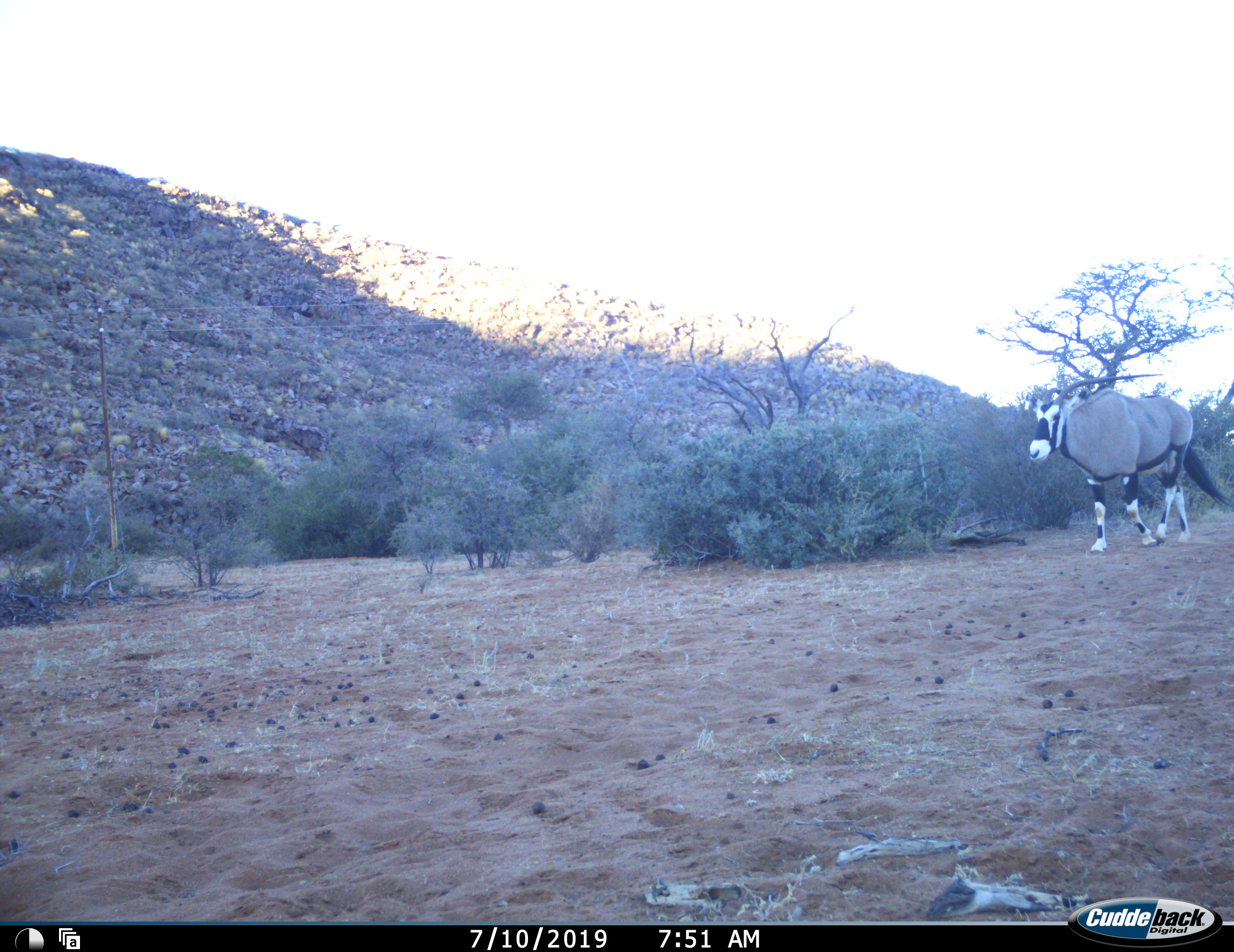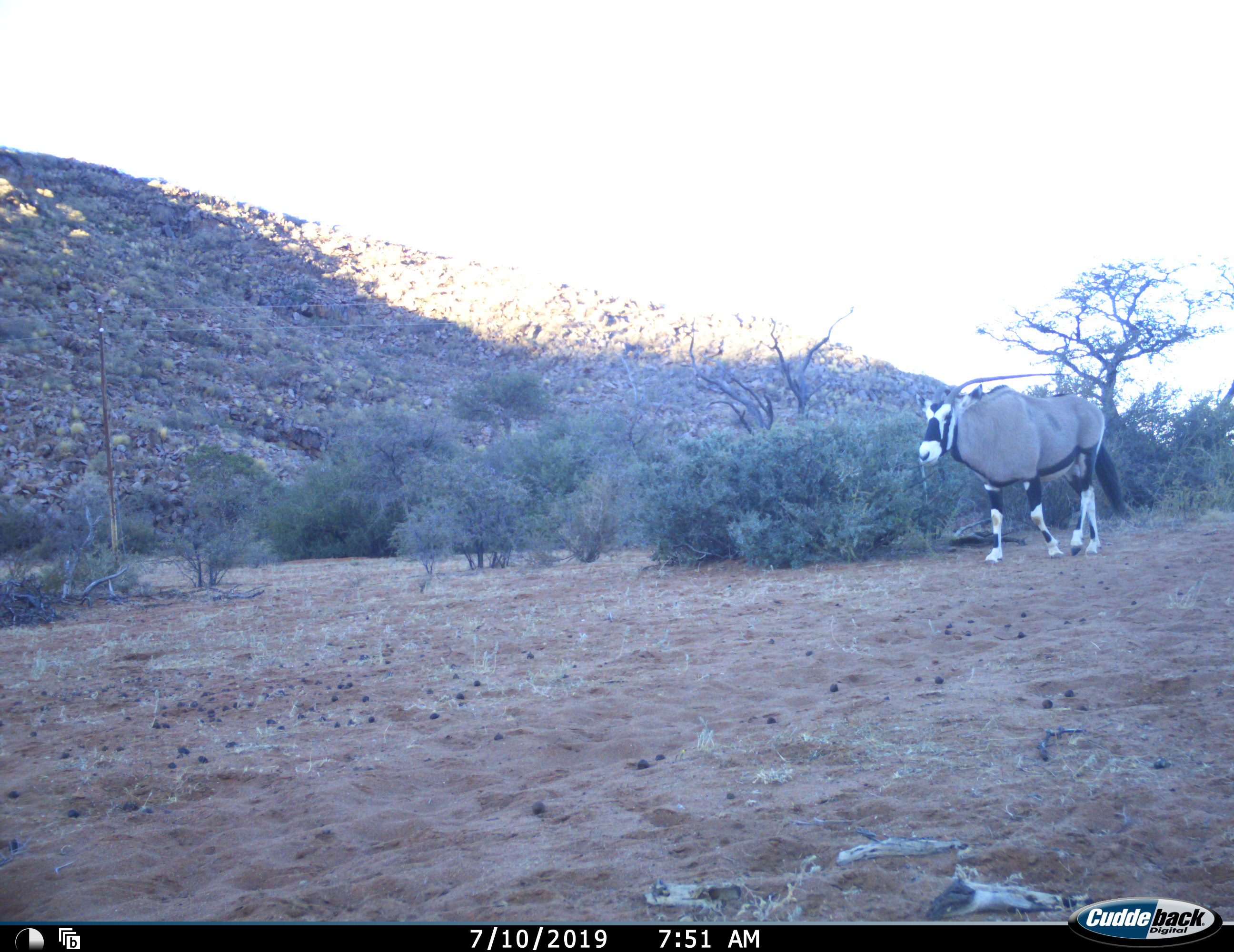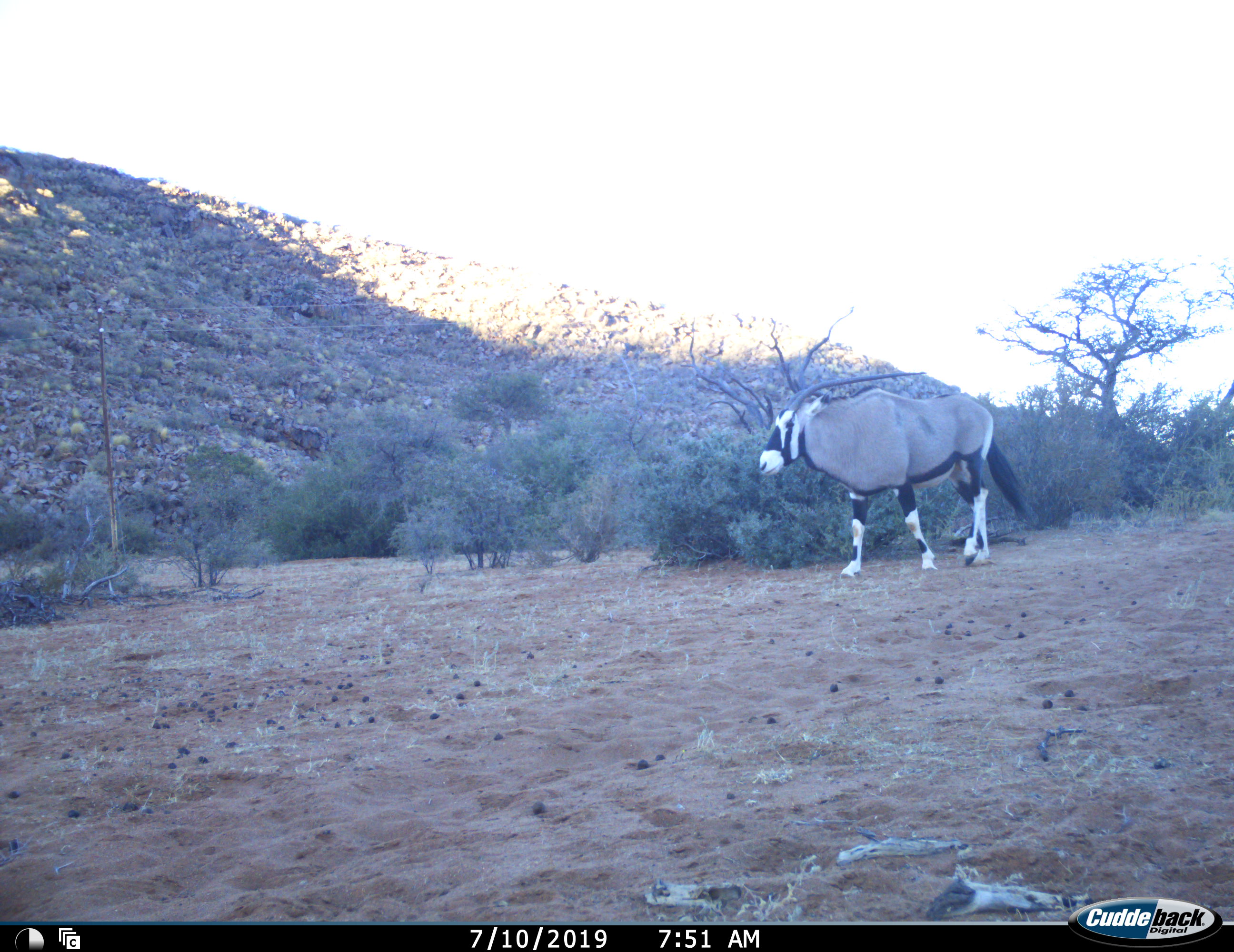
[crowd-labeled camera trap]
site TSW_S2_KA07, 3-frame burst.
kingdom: Animalia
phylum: Chordata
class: Mammalia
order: Artiodactyla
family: Bovidae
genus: Oryx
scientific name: Oryx gazella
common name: gemsbok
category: oryx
Oryx (gemsbok) (Oryx gazella), count 1. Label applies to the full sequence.